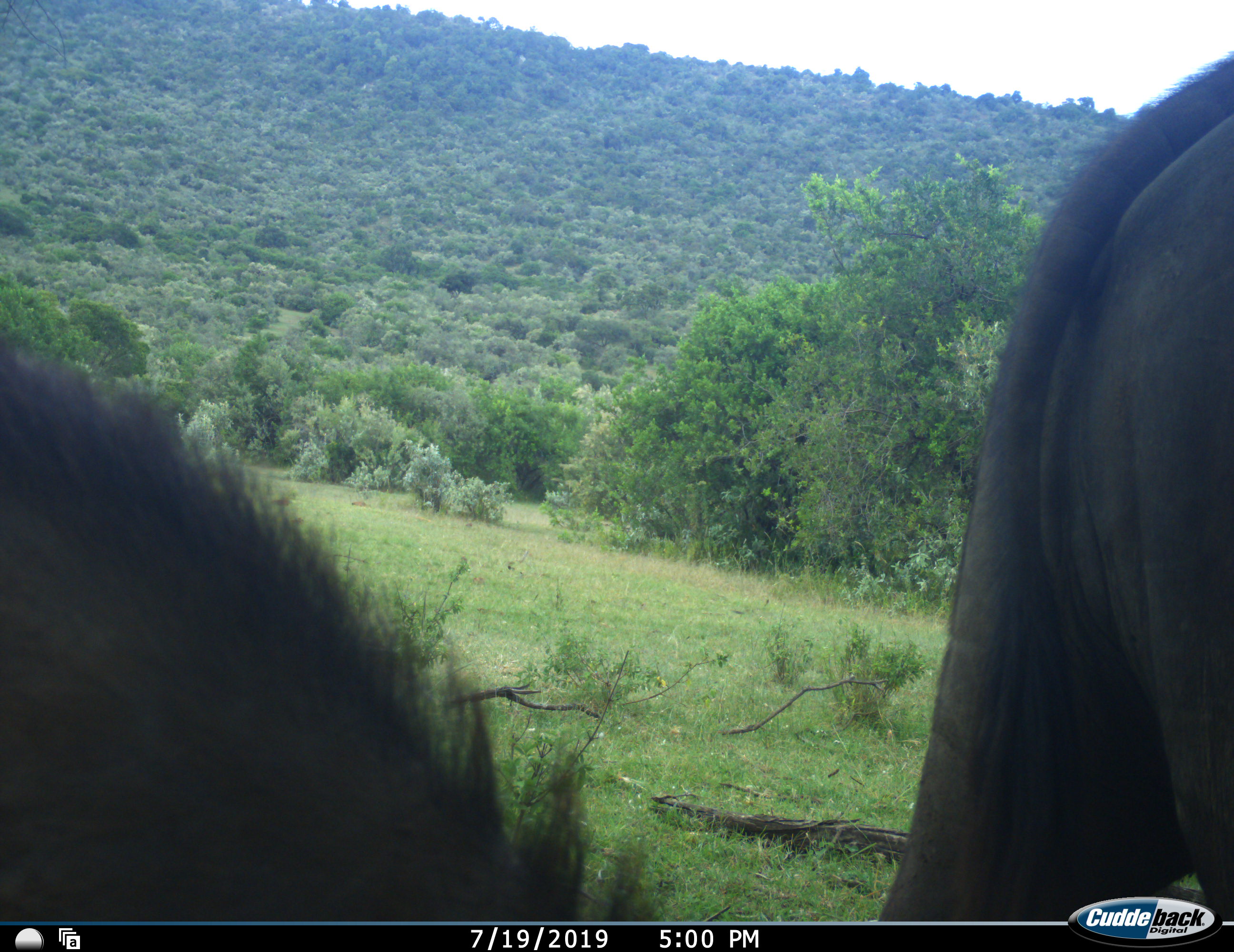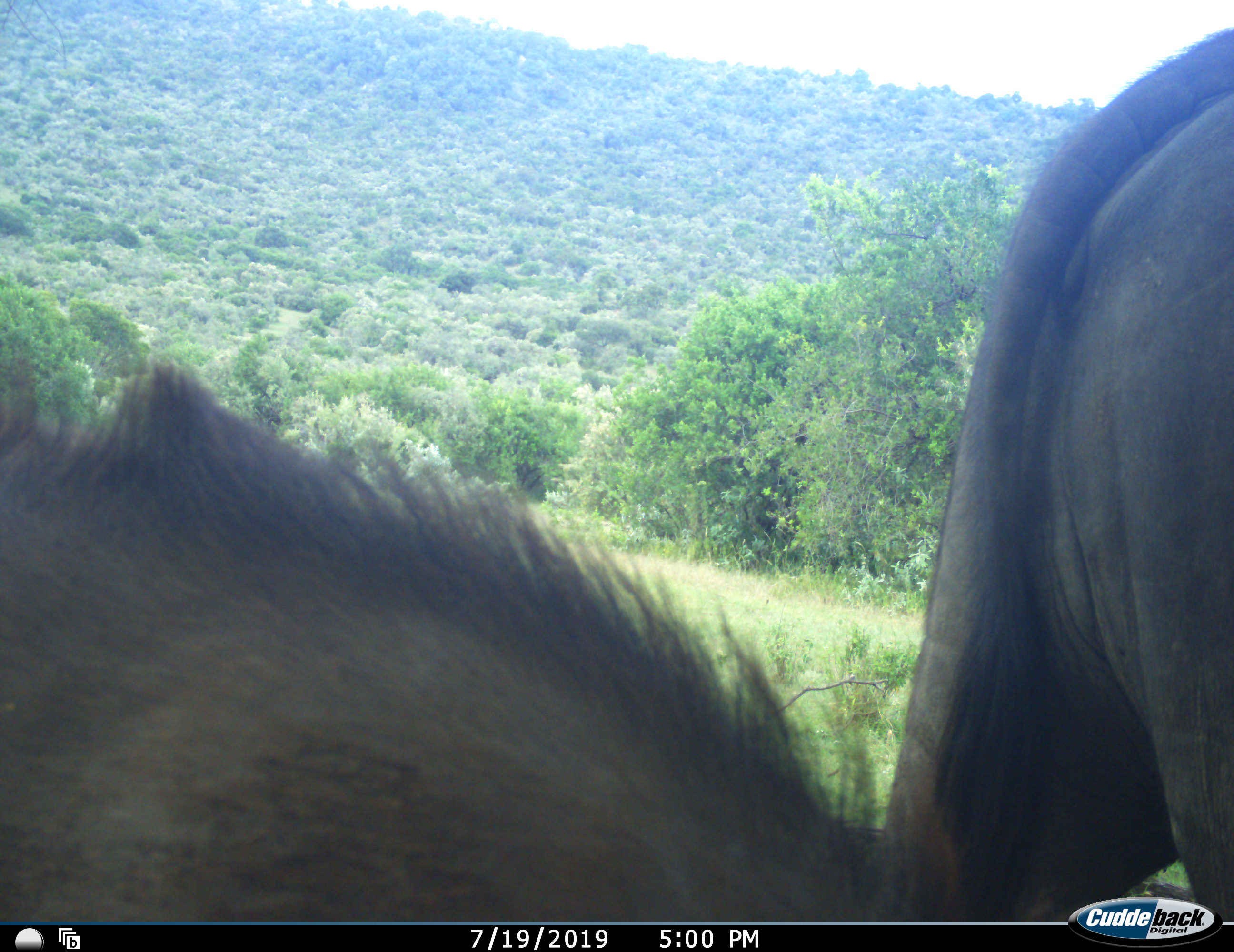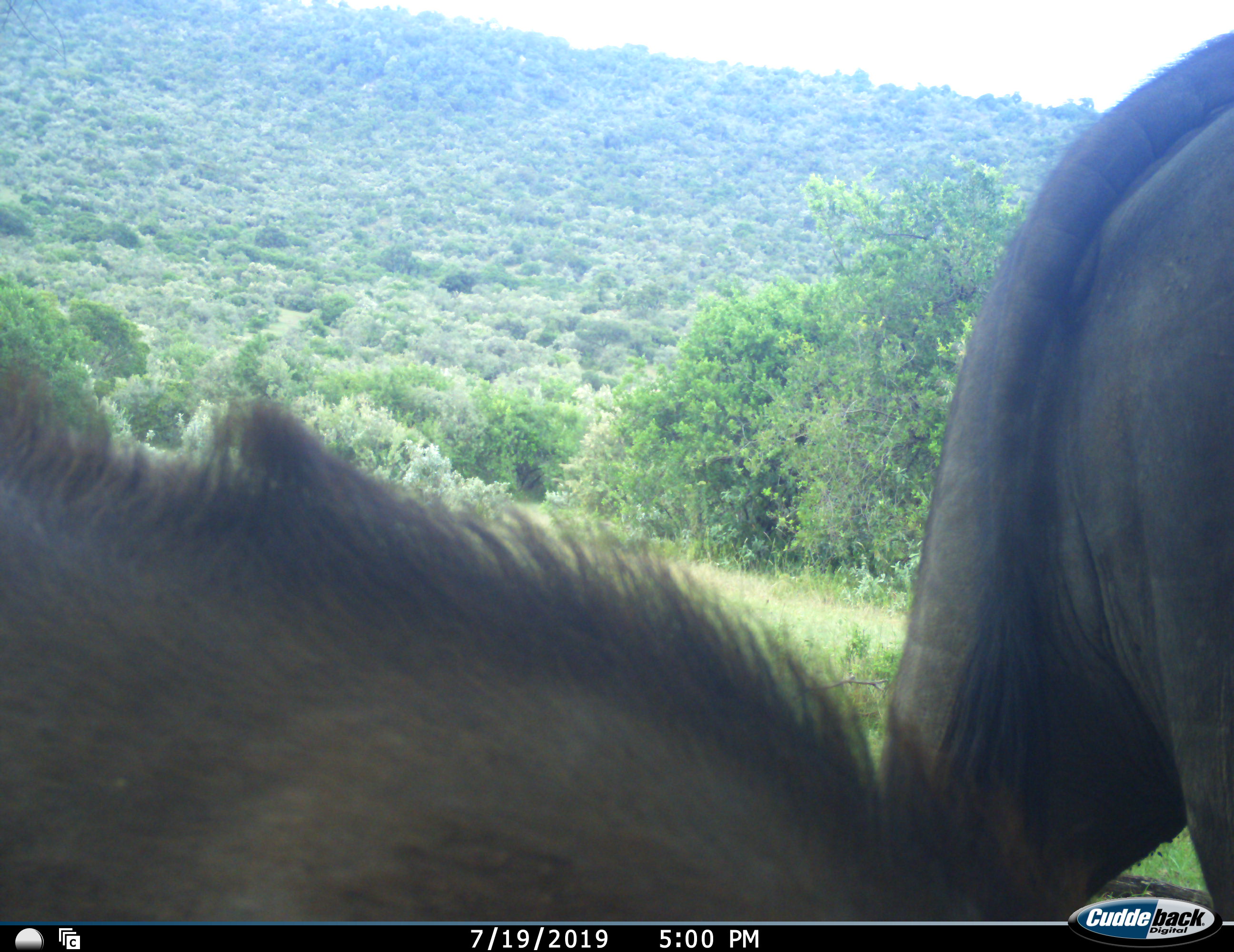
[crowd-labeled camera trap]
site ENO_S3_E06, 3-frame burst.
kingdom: Animalia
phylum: Chordata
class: Mammalia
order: Artiodactyla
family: Bovidae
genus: Connochaetes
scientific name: Connochaetes taurinus taurinus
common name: blue wildebeest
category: wildebeestblue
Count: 2.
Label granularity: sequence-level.